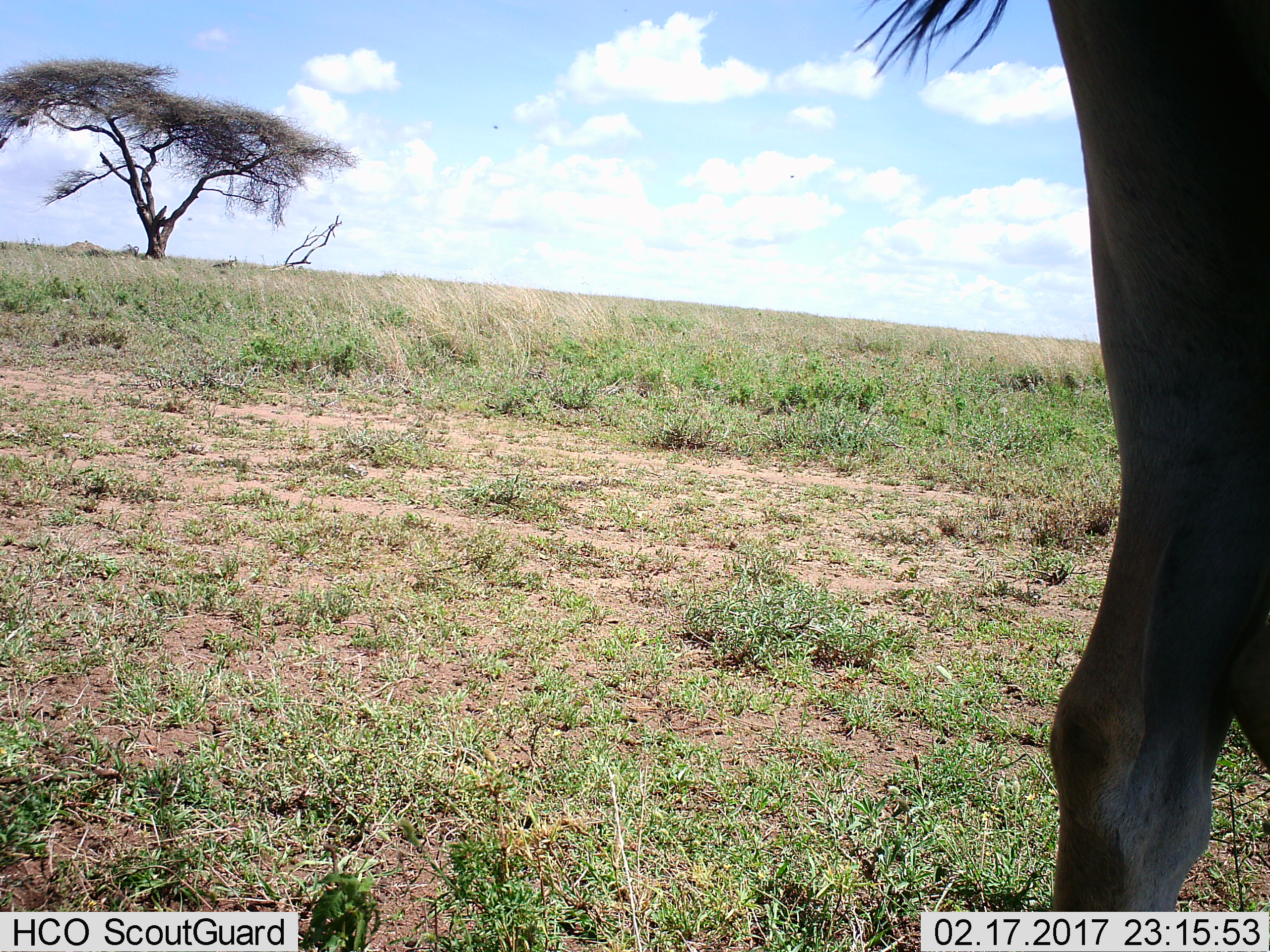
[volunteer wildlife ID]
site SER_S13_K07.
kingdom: Animalia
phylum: Chordata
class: Mammalia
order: Artiodactyla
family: Bovidae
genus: Connochaetes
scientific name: Connochaetes taurinus taurinus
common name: blue wildebeest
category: wildebeestblue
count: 1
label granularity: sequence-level